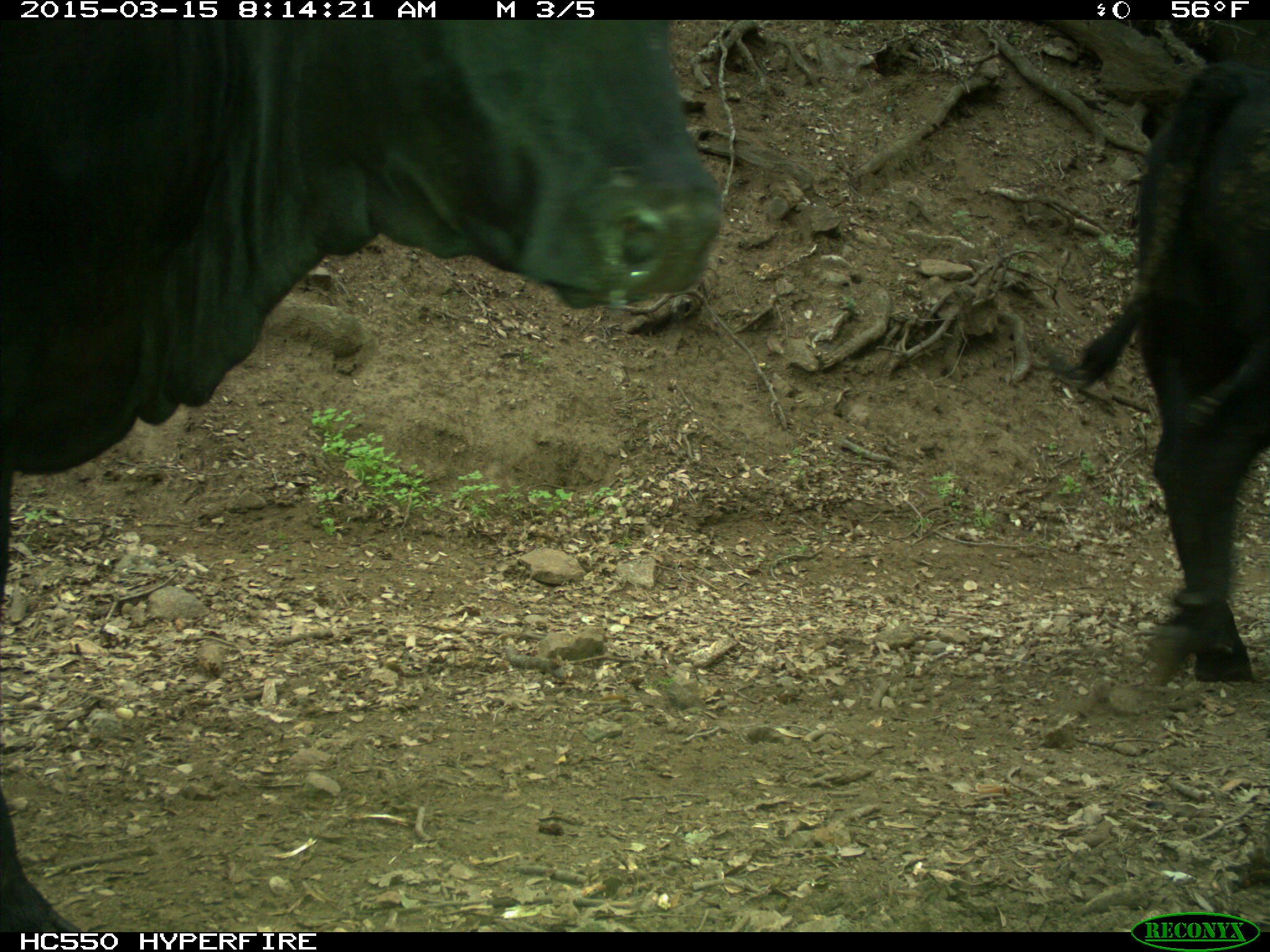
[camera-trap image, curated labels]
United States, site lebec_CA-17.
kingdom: Animalia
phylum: Chordata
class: Mammalia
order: Artiodactyla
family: Bovidae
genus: Bos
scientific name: Bos taurus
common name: domestic cow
Bos taurus (domestic cow).